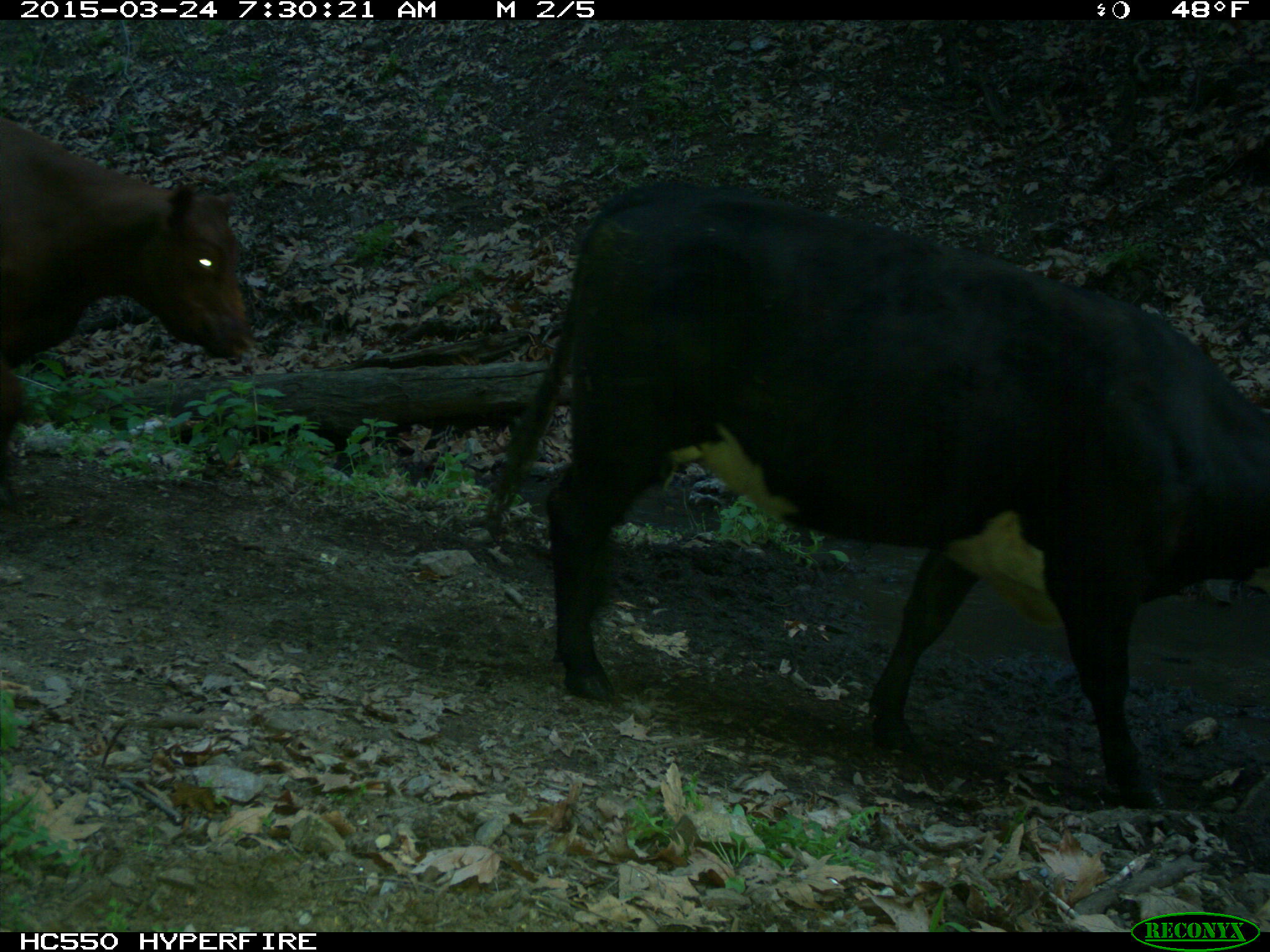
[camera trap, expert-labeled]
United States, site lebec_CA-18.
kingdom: Animalia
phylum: Chordata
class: Mammalia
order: Artiodactyla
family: Bovidae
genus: Bos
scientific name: Bos taurus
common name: domestic cow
Bos taurus (domestic cow).